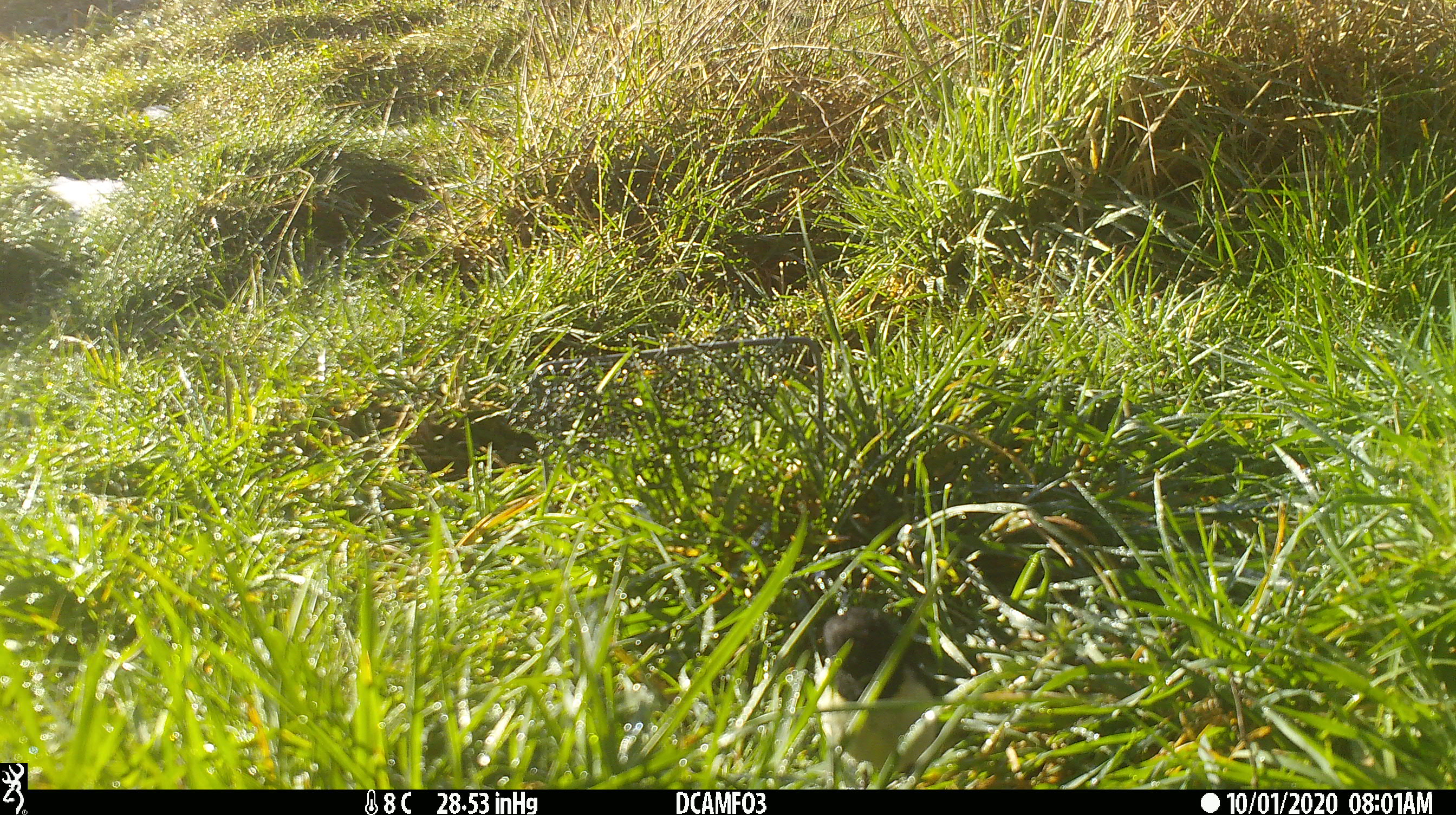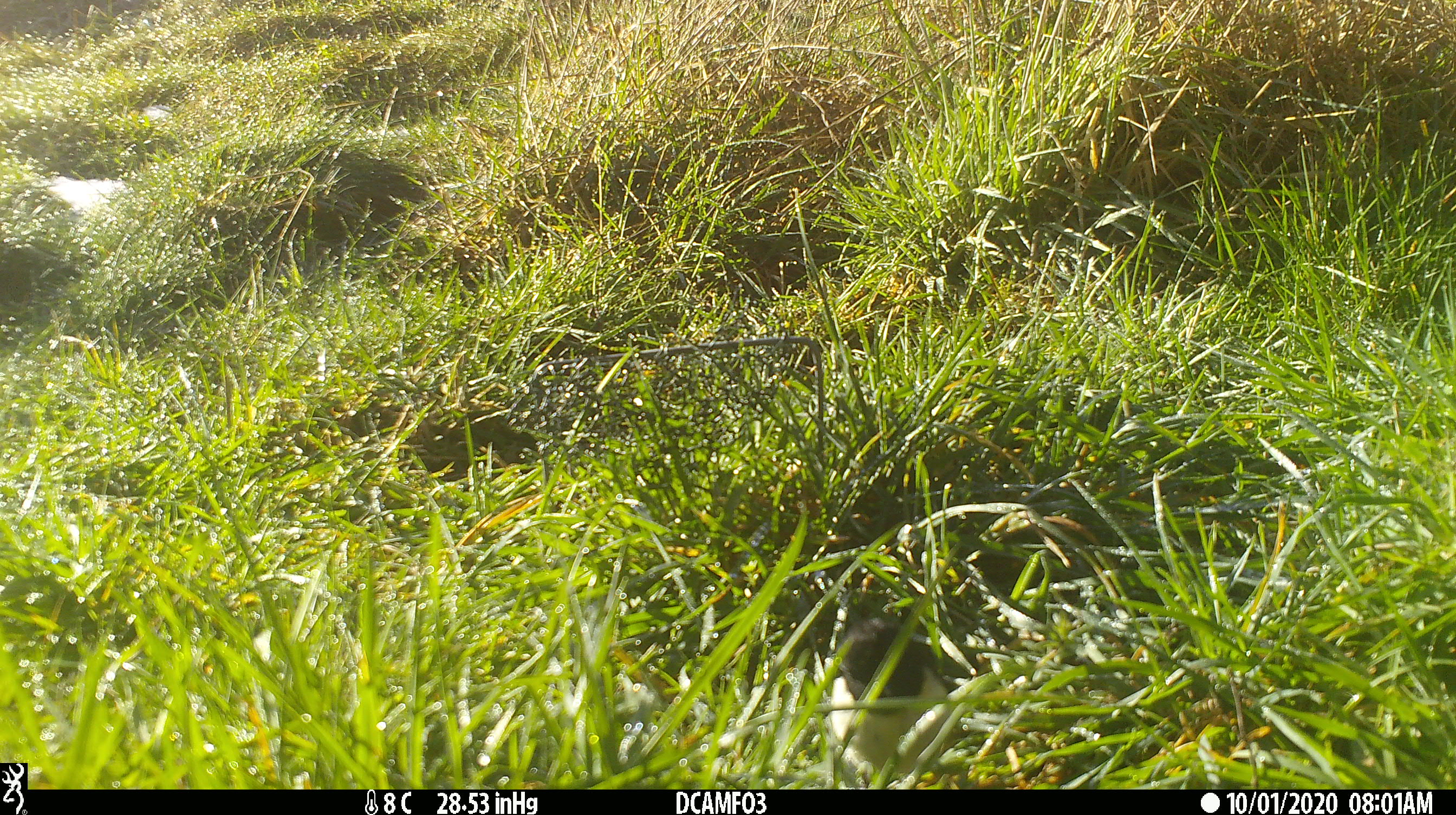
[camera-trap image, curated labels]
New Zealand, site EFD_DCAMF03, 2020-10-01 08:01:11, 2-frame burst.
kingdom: Animalia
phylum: Chordata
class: Aves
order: Passeriformes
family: Petroicidae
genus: Petroica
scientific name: Petroica macrocephala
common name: tomtit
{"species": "tomtit (Petroica macrocephala)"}